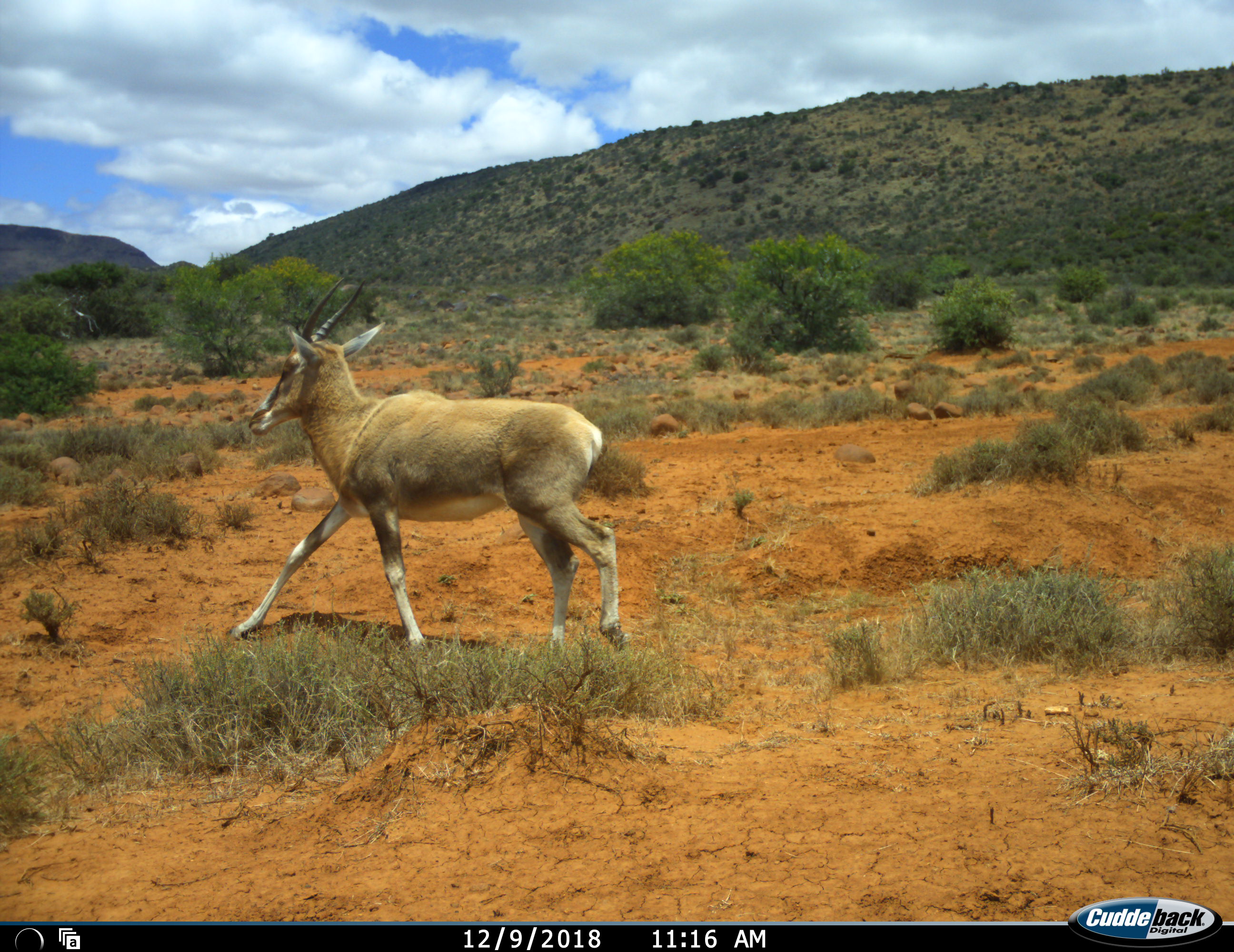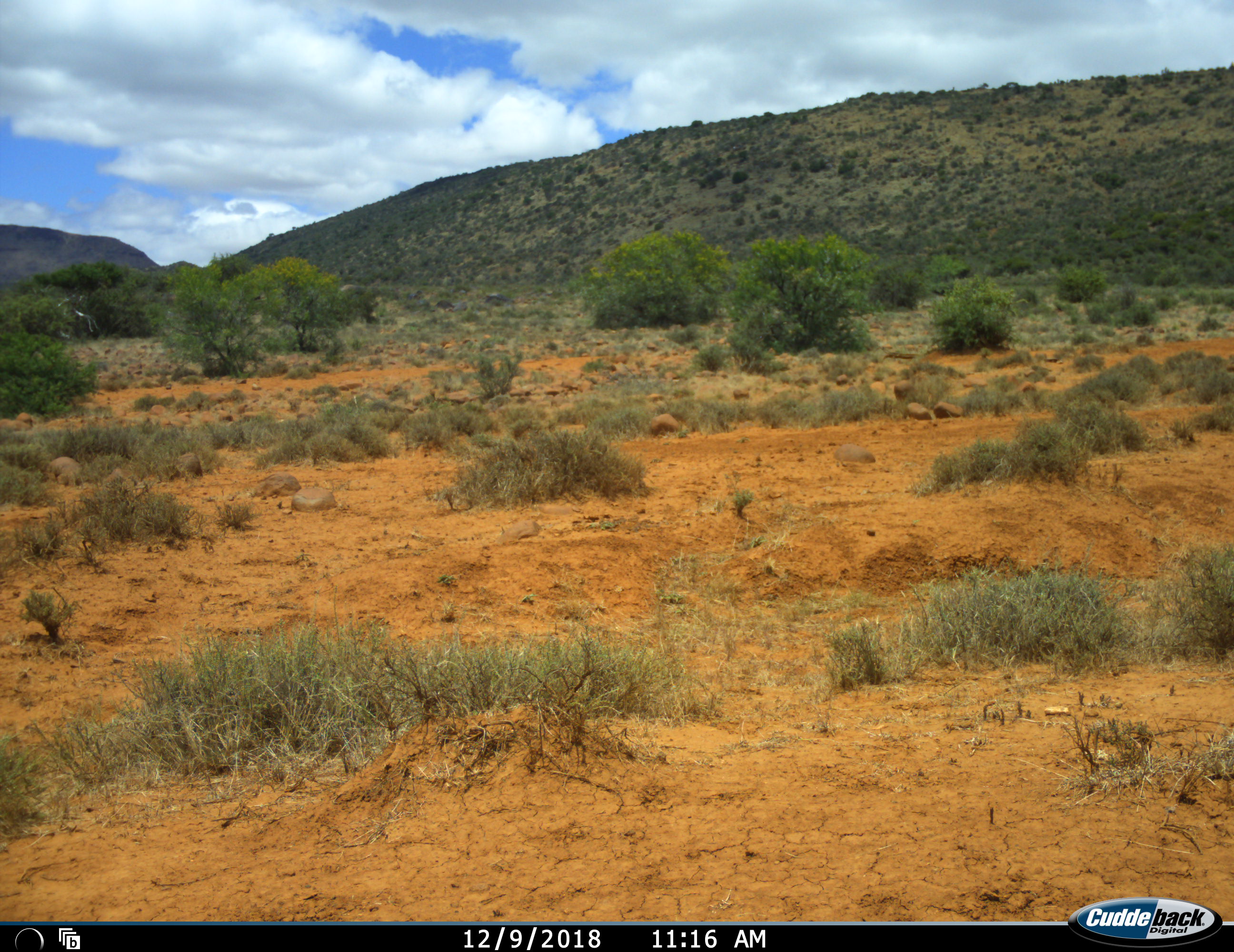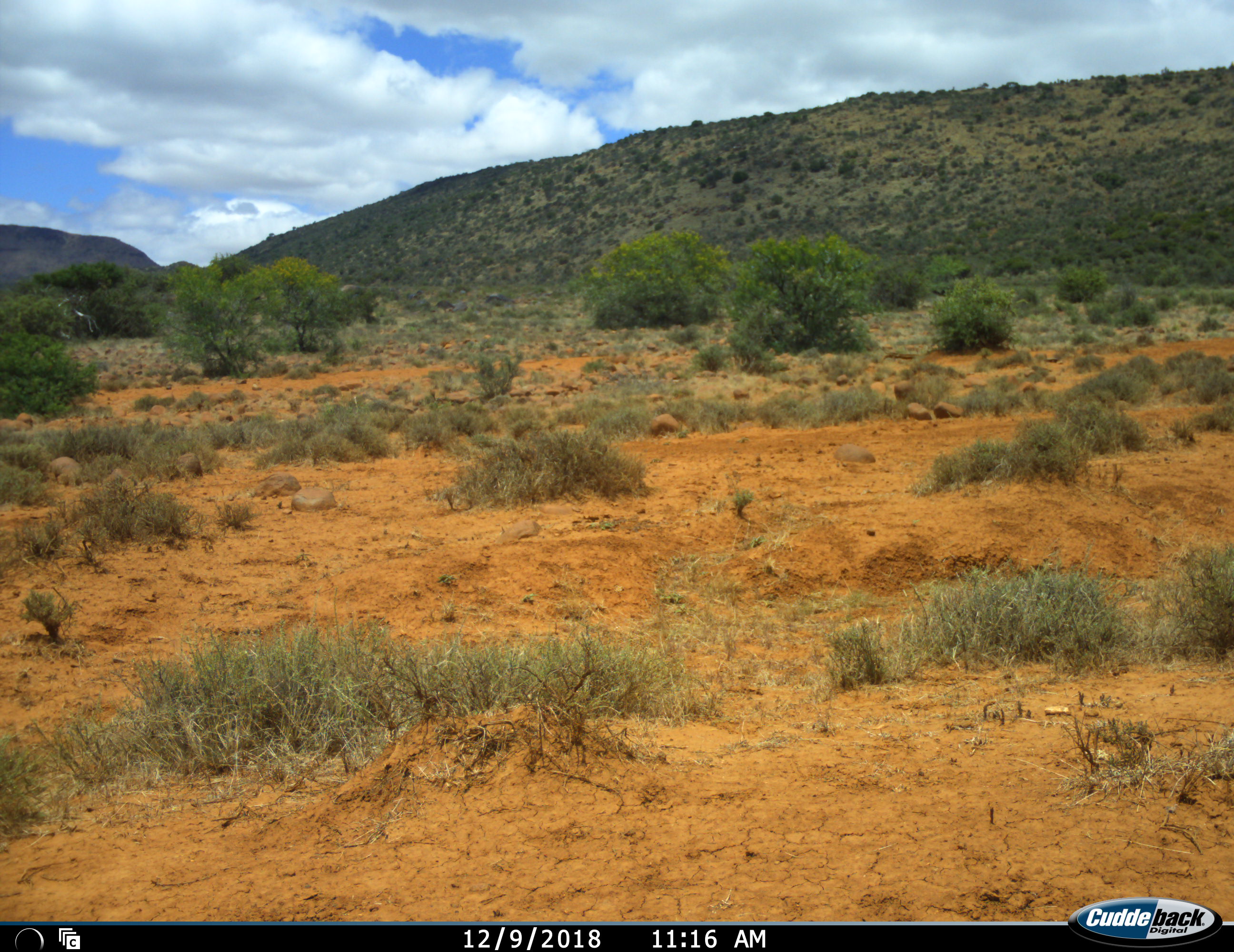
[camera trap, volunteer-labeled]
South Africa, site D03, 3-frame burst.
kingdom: Animalia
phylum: Chordata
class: Mammalia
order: Artiodactyla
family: Bovidae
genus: Damaliscus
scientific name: Damaliscus pygargus phillipsi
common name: blesbok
Blesbok (Damaliscus pygargus phillipsi), count 1. Behavior (volunteer vote fractions): standing 17%, resting 0%, moving 100%, interacting 0%. Young present (vote fraction): 33%. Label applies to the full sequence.